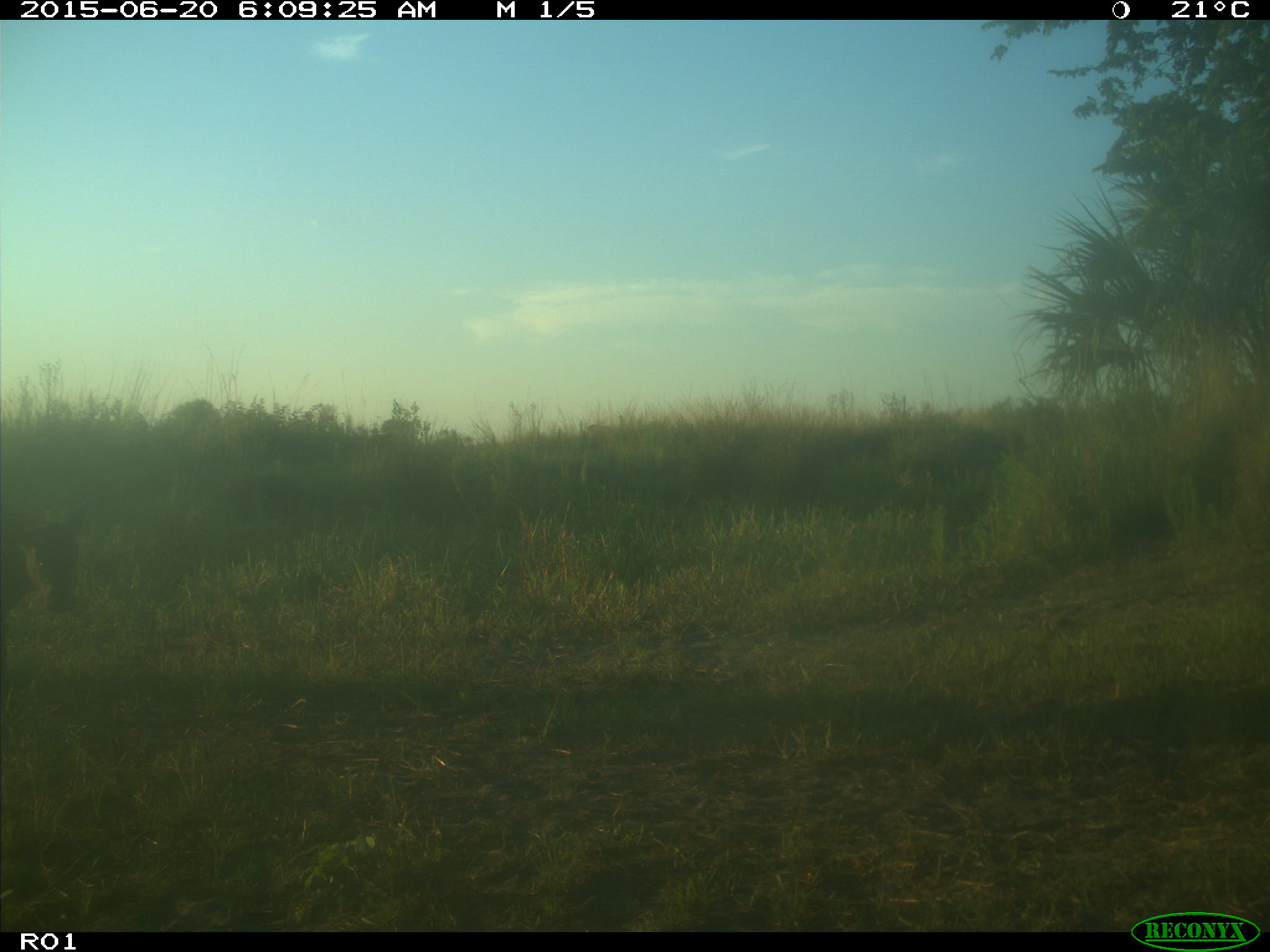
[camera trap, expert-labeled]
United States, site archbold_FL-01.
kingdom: Animalia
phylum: Chordata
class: Mammalia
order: Artiodactyla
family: Bovidae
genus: Bos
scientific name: Bos taurus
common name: domestic cow